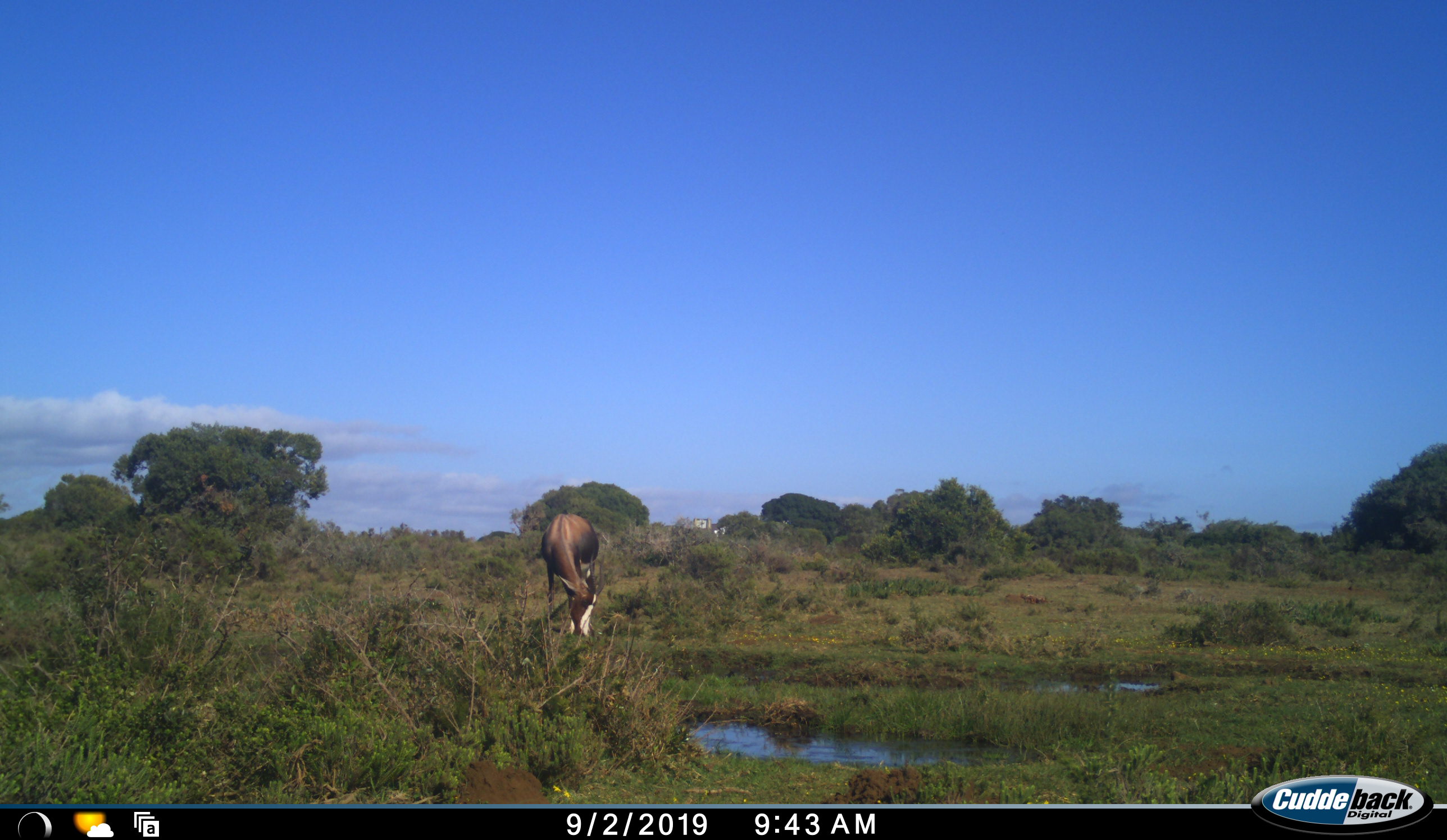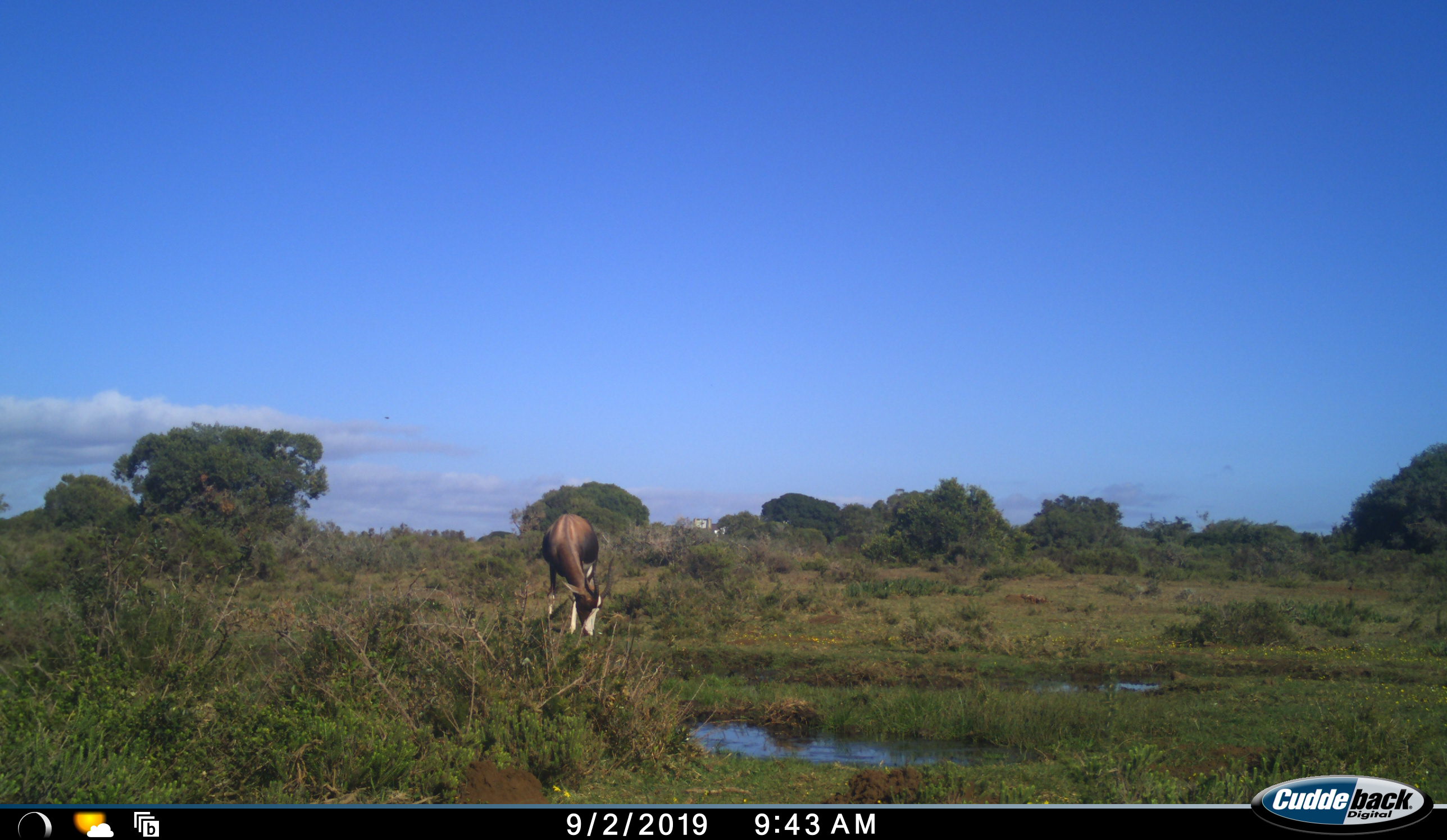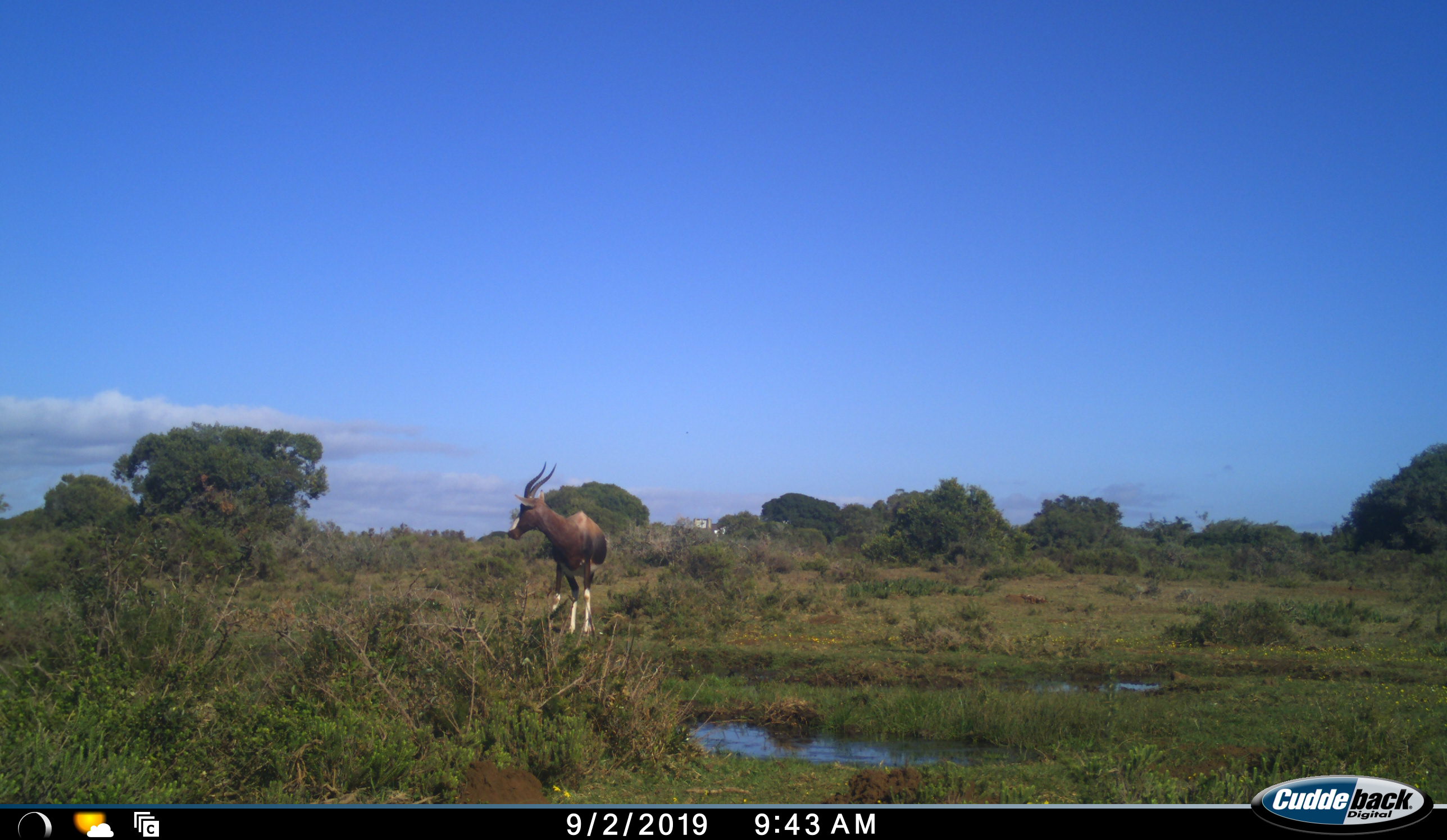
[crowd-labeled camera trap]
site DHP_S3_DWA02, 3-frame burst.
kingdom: Animalia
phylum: Chordata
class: Mammalia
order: Artiodactyla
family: Bovidae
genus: Damaliscus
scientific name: Damaliscus pygargus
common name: bontebok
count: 1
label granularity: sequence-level